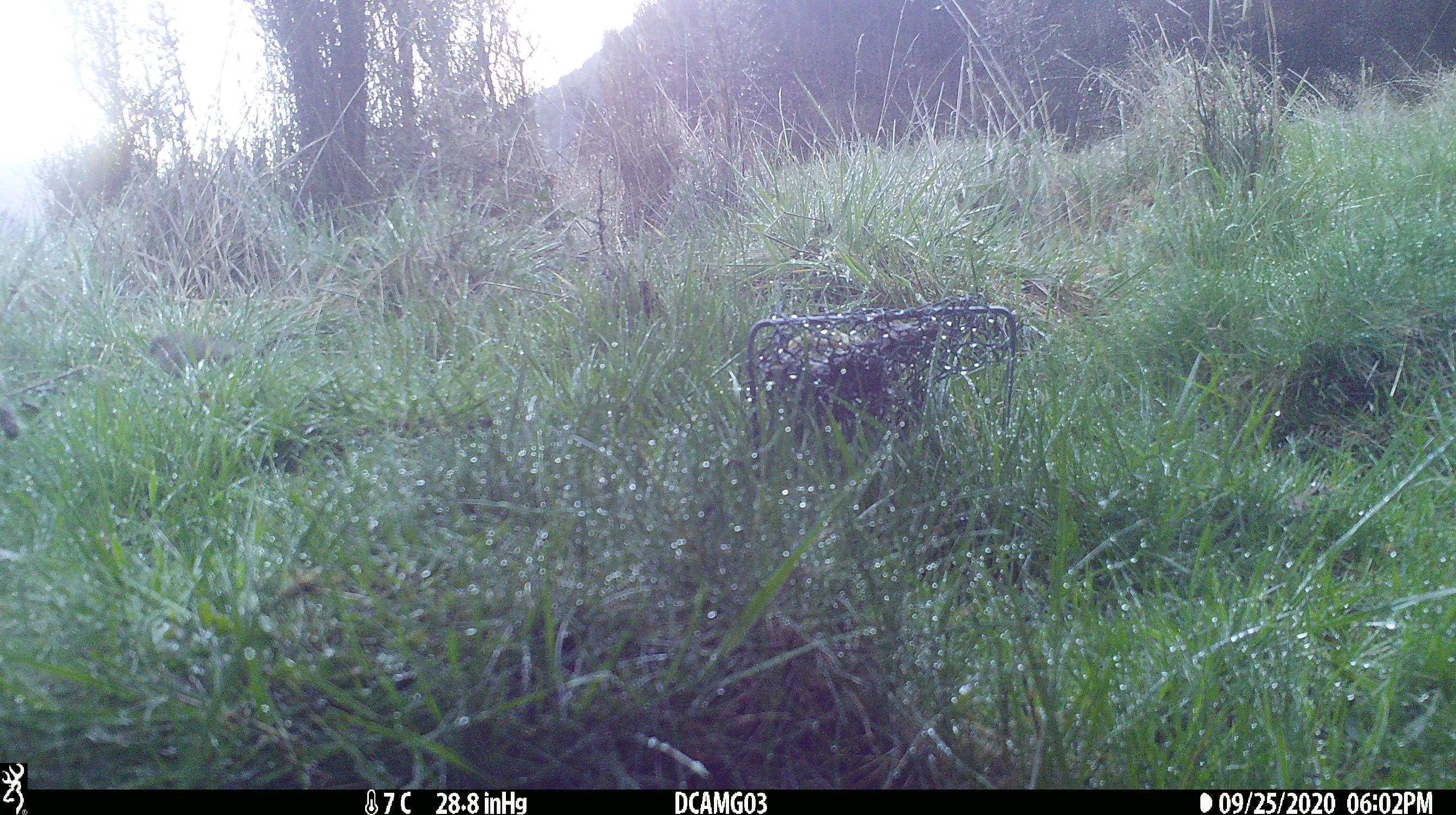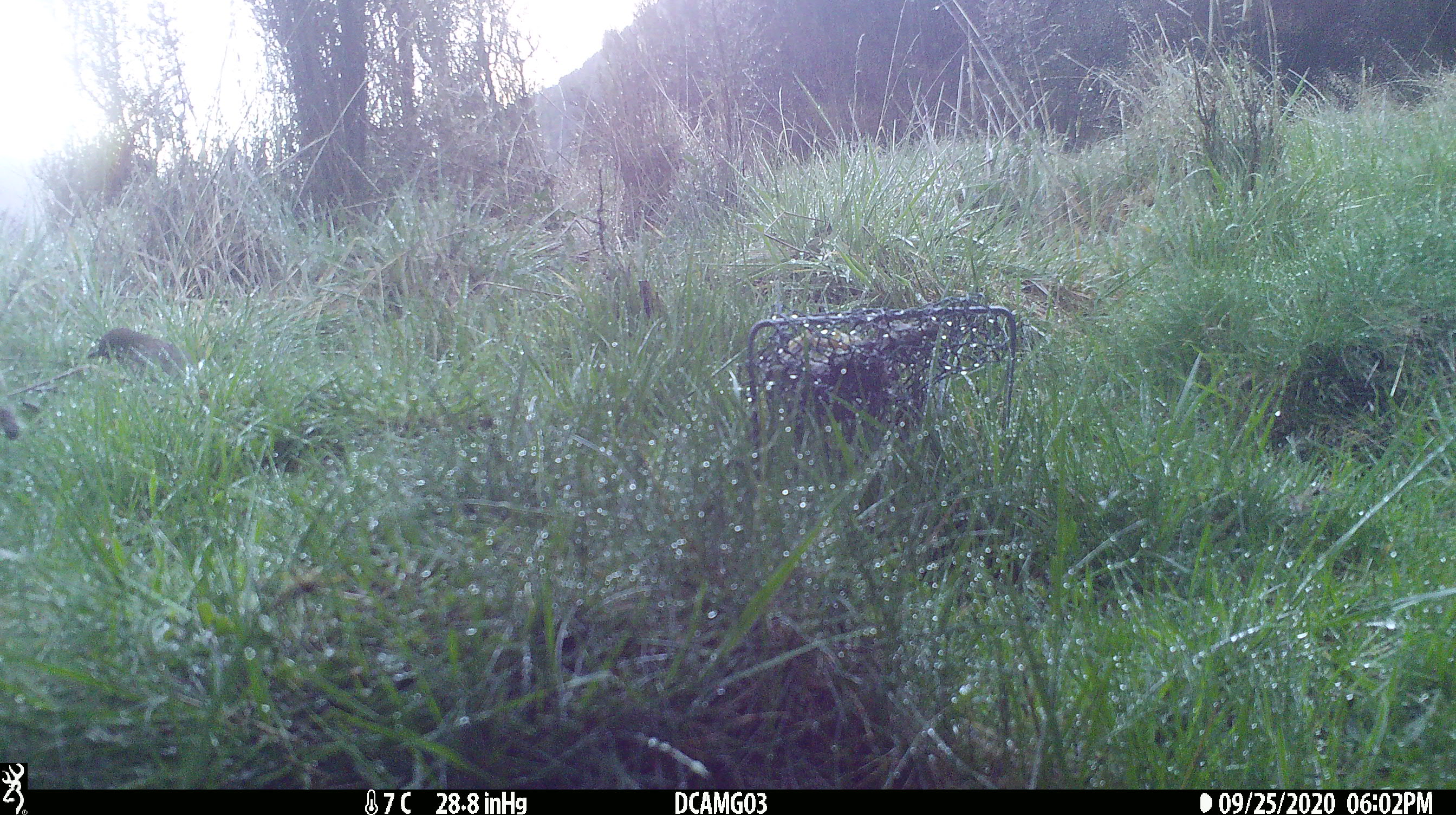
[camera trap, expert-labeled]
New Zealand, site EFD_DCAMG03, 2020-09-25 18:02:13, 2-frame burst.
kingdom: Animalia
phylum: Chordata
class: Aves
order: Passeriformes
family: Turdidae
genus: Turdus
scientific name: Turdus philomelos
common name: song thrush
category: thrush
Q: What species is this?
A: Thrush (song thrush) (Turdus philomelos).